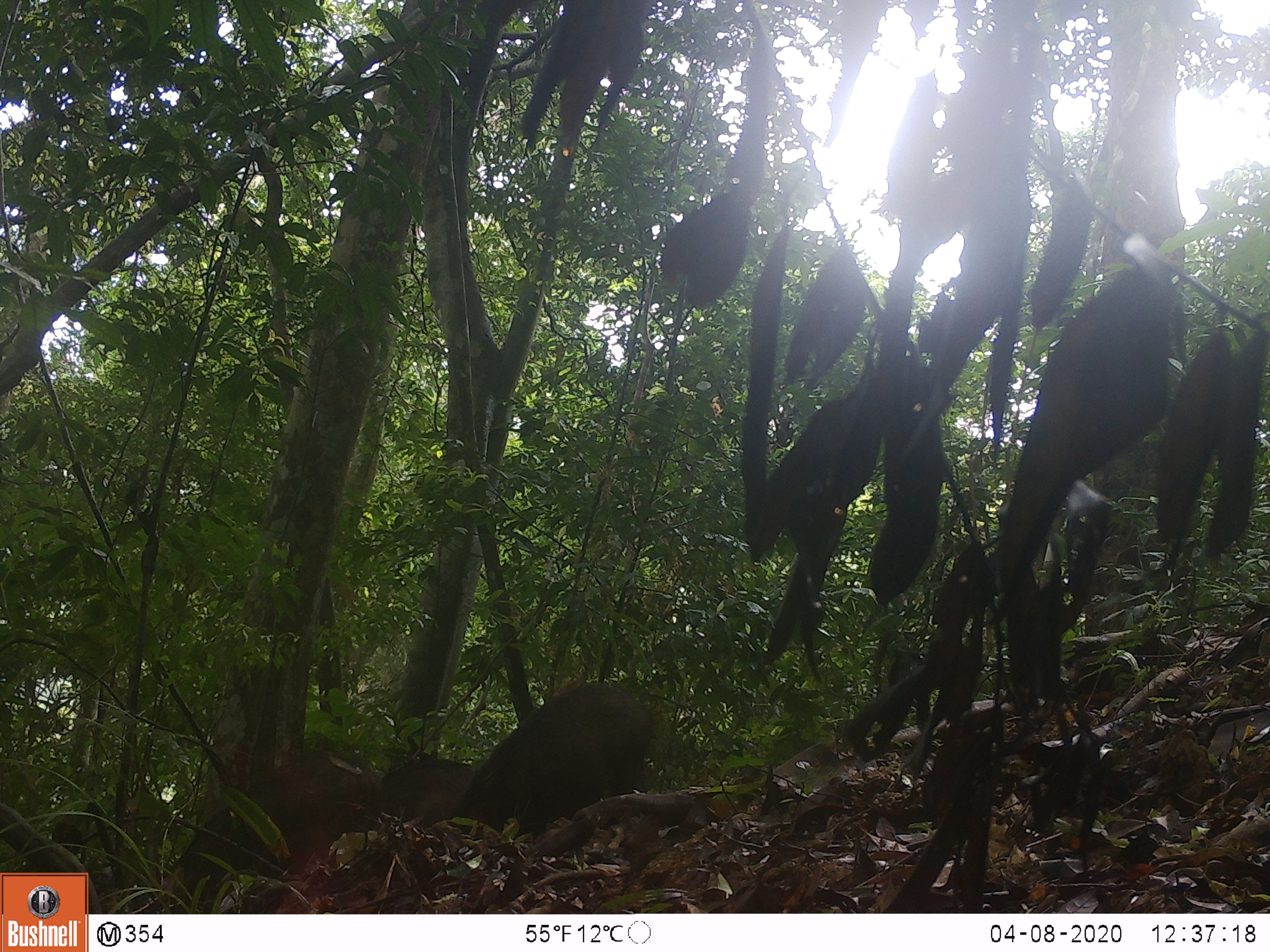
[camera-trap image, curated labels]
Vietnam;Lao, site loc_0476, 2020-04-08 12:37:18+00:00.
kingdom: Animalia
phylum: Chordata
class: Mammalia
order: Artiodactyla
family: Suidae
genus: Sus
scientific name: Sus scrofa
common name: eurasian wild pig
Eurasian wild pig (Sus scrofa). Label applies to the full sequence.